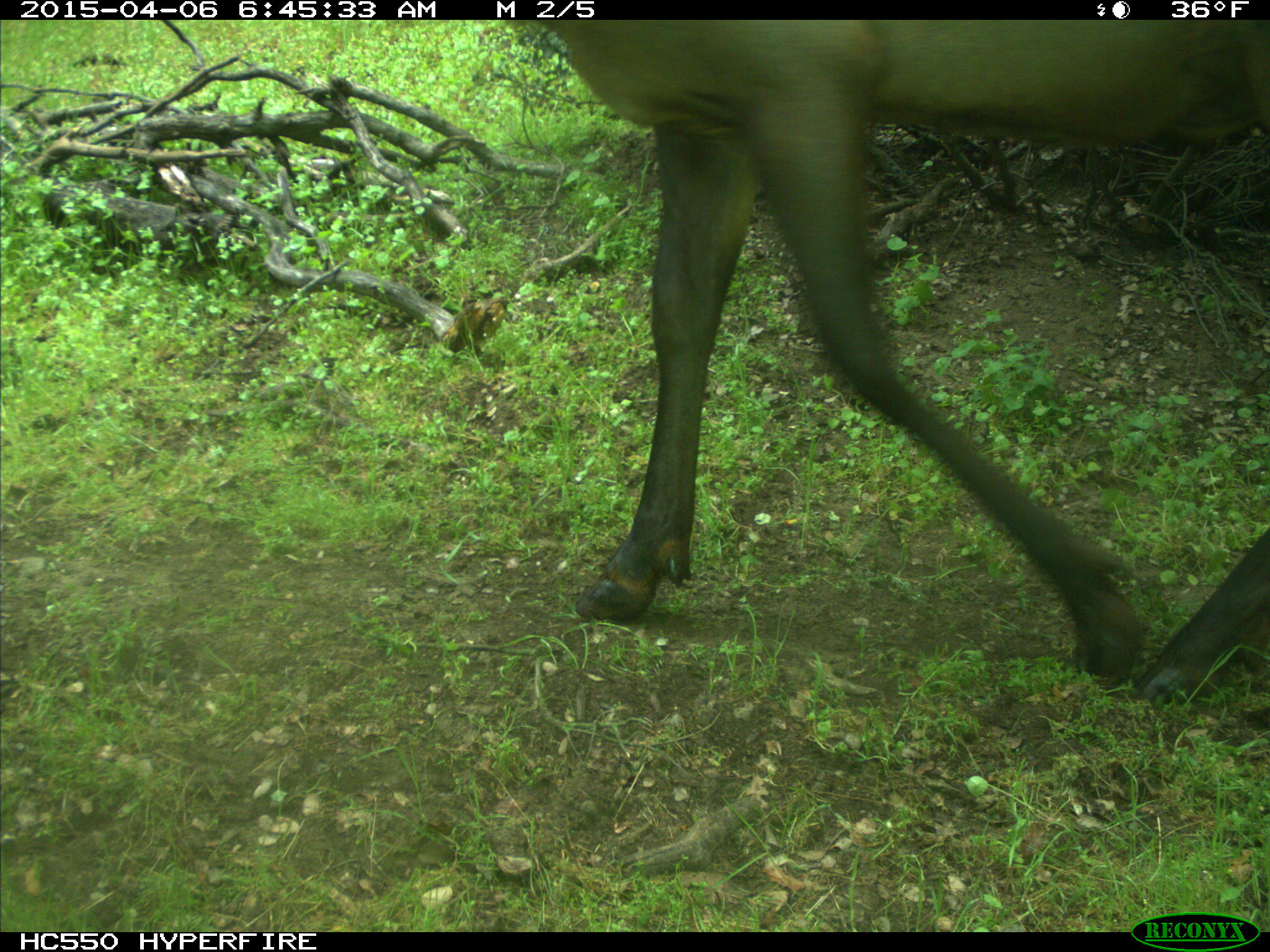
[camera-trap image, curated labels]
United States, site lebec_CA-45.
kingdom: Animalia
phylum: Chordata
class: Mammalia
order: Artiodactyla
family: Cervidae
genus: Cervus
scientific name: Cervus canadensis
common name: elk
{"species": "Cervus canadensis (elk)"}